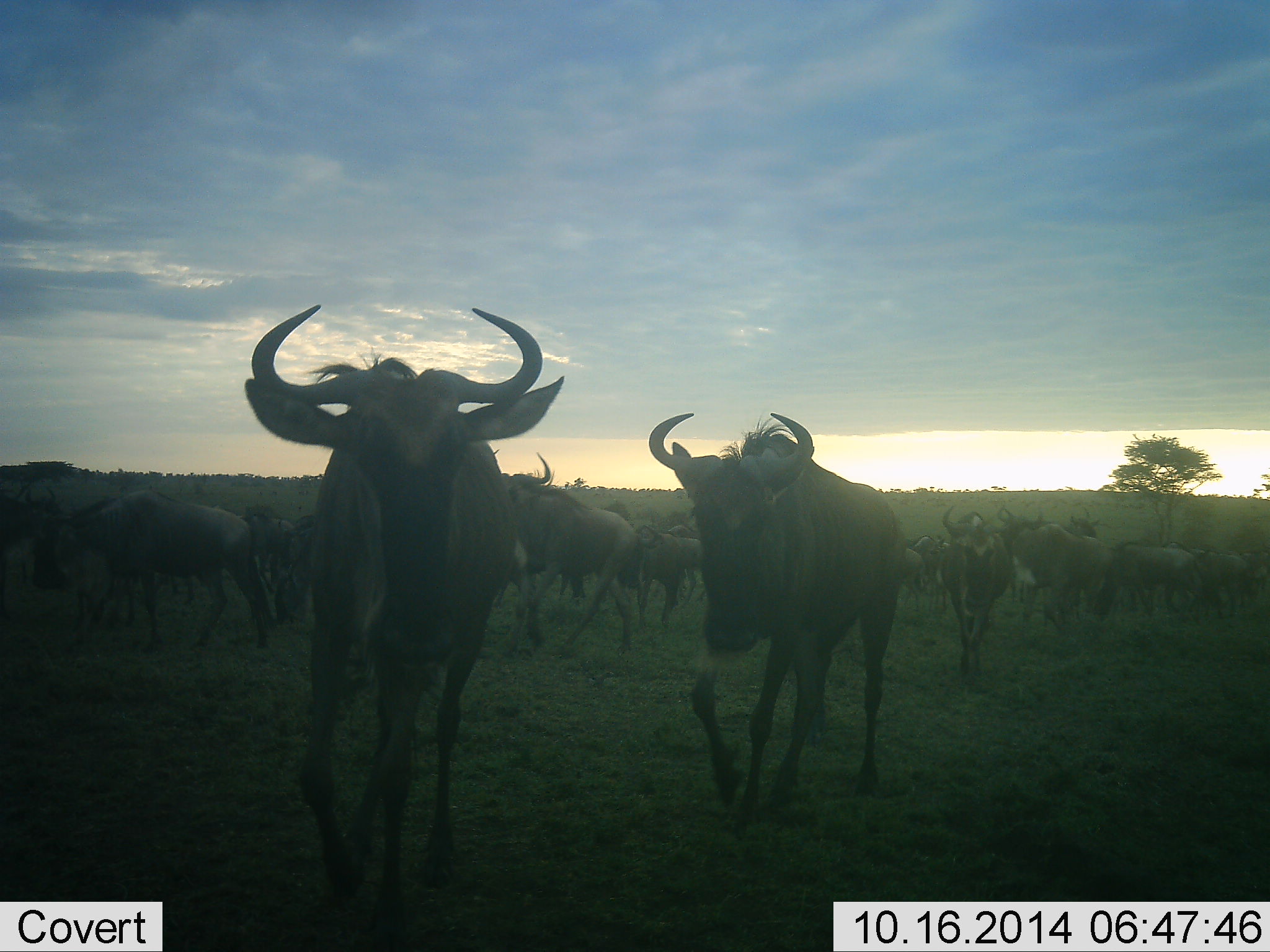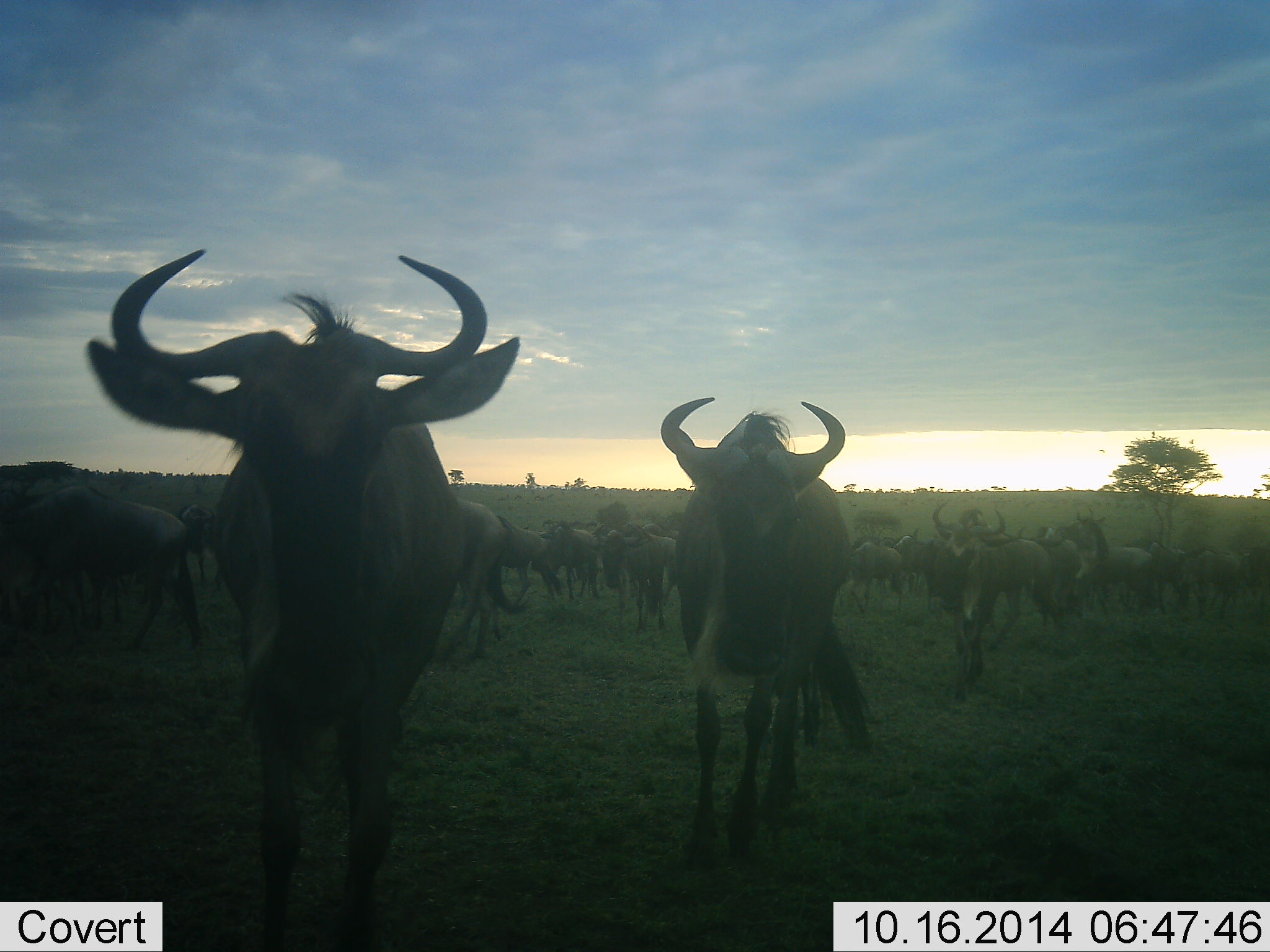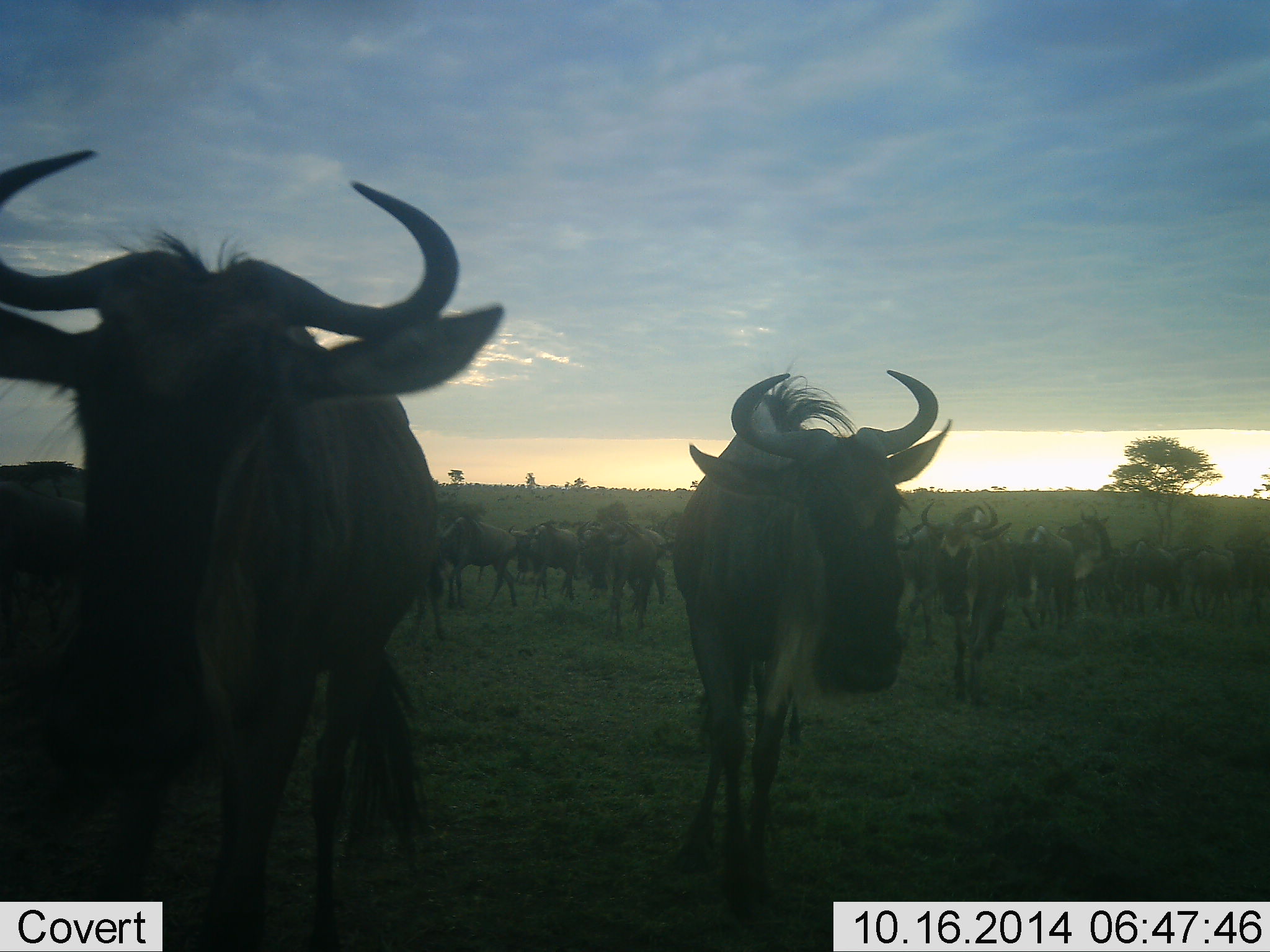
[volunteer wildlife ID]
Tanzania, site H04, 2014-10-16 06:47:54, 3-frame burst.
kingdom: Animalia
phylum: Chordata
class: Mammalia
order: Artiodactyla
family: Bovidae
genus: Connochaetes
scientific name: Connochaetes taurinus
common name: blue wildebeest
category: wildebeest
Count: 11-50.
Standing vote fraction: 10%.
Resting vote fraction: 0%.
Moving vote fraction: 100%.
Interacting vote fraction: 0%.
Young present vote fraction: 0%.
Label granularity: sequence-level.